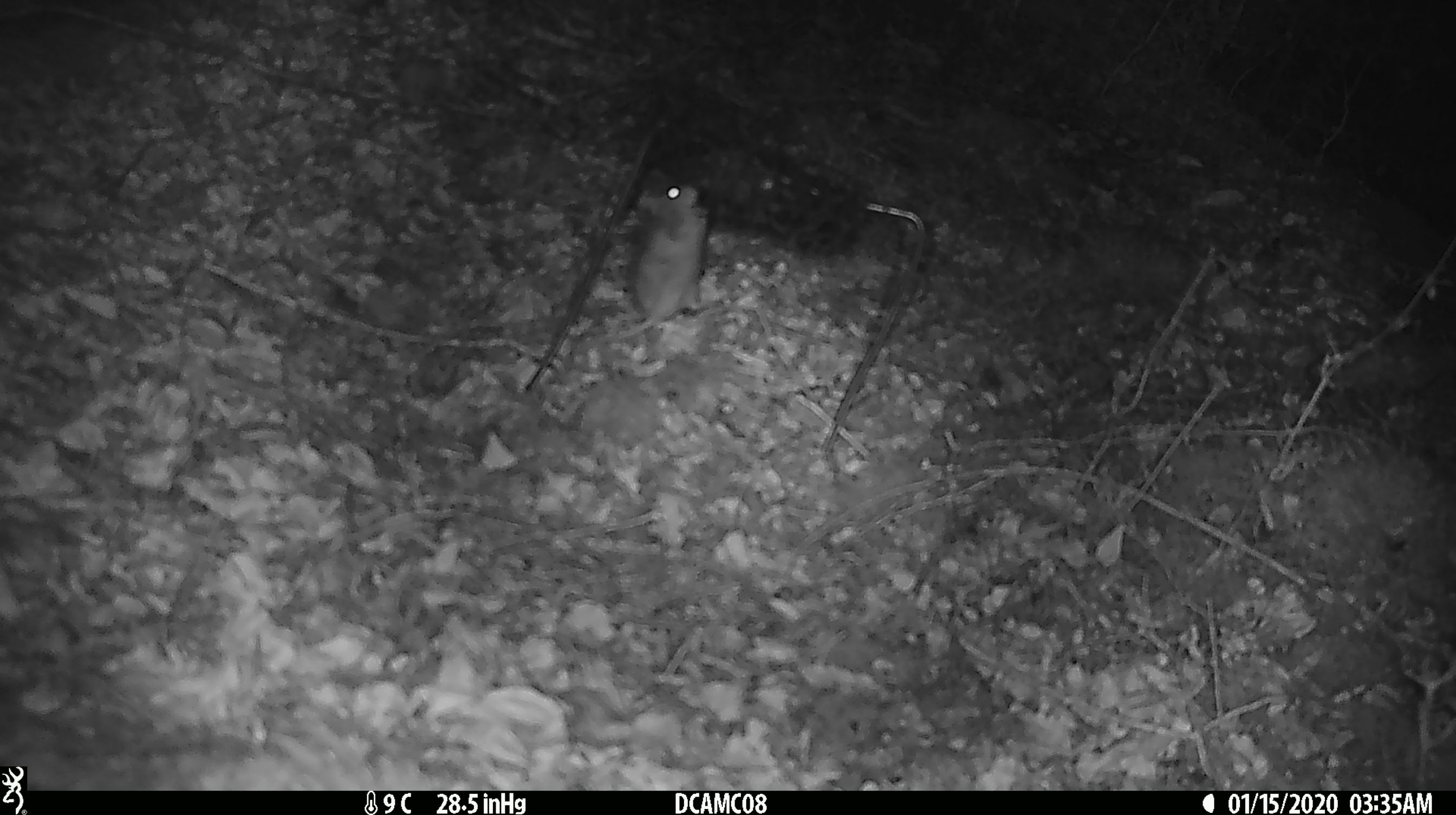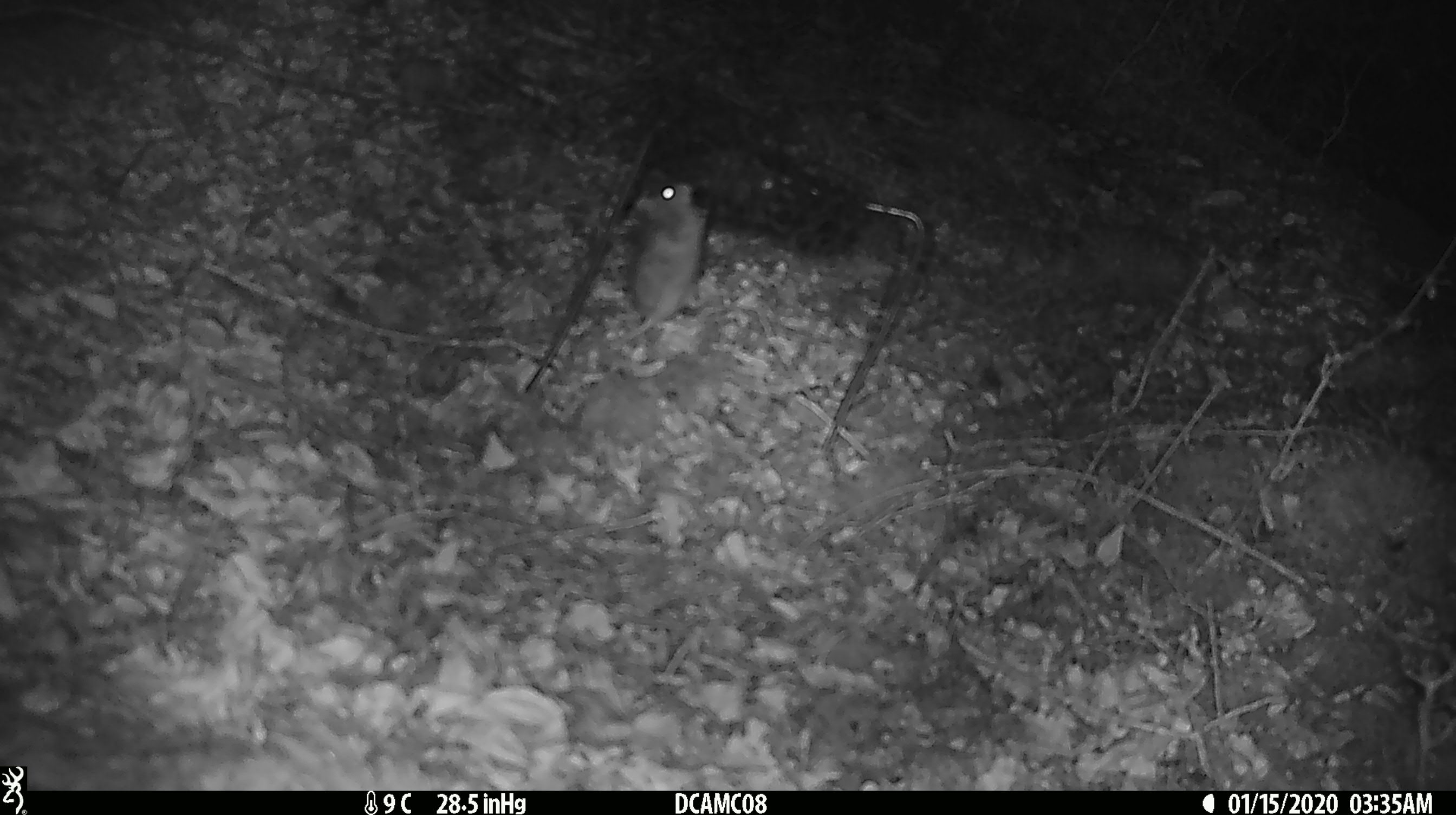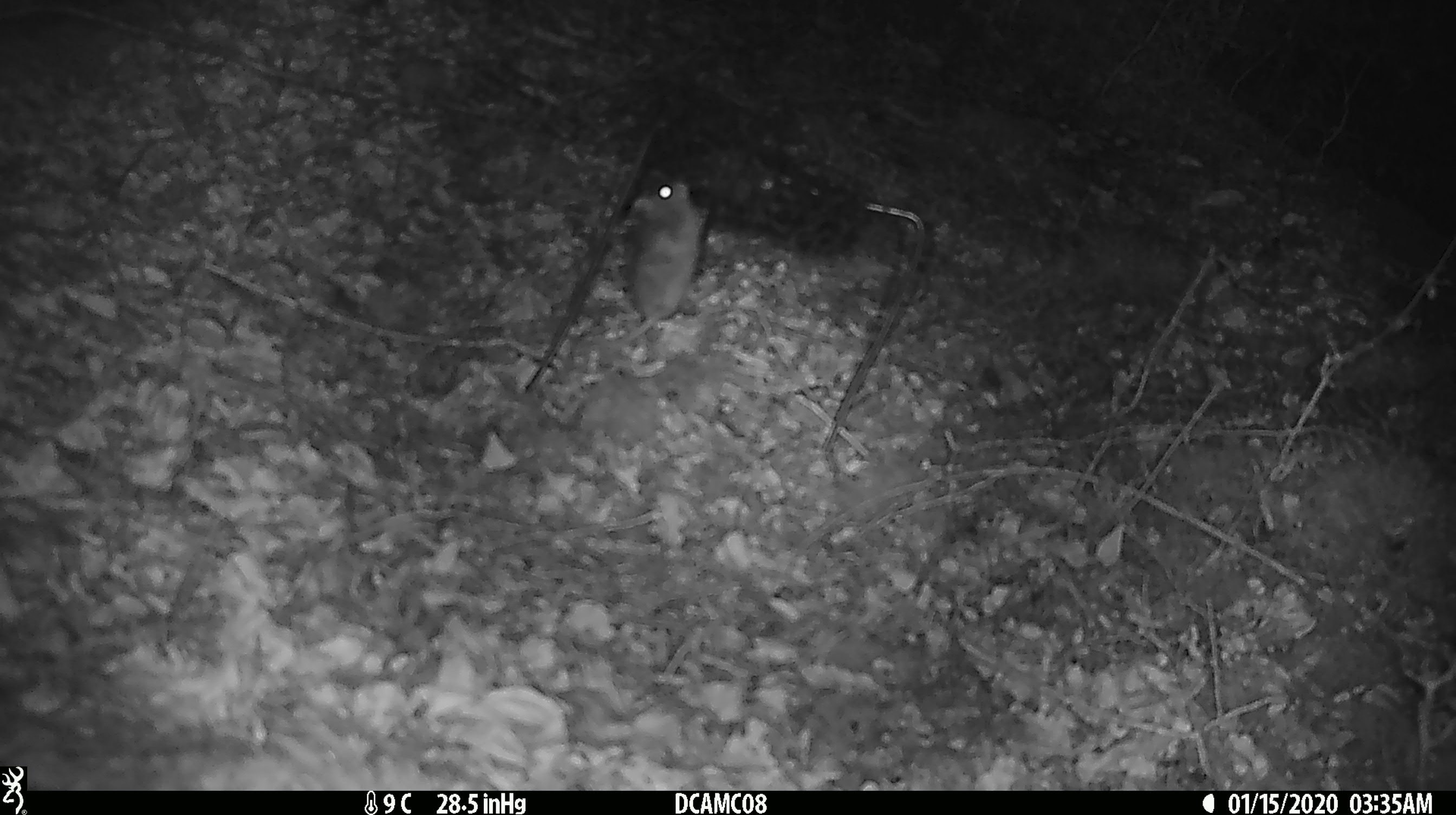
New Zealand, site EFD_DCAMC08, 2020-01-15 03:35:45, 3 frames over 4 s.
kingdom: Animalia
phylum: Chordata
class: Mammalia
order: Rodentia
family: Muridae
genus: Mus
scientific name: Mus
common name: mouse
Mouse (Mus).